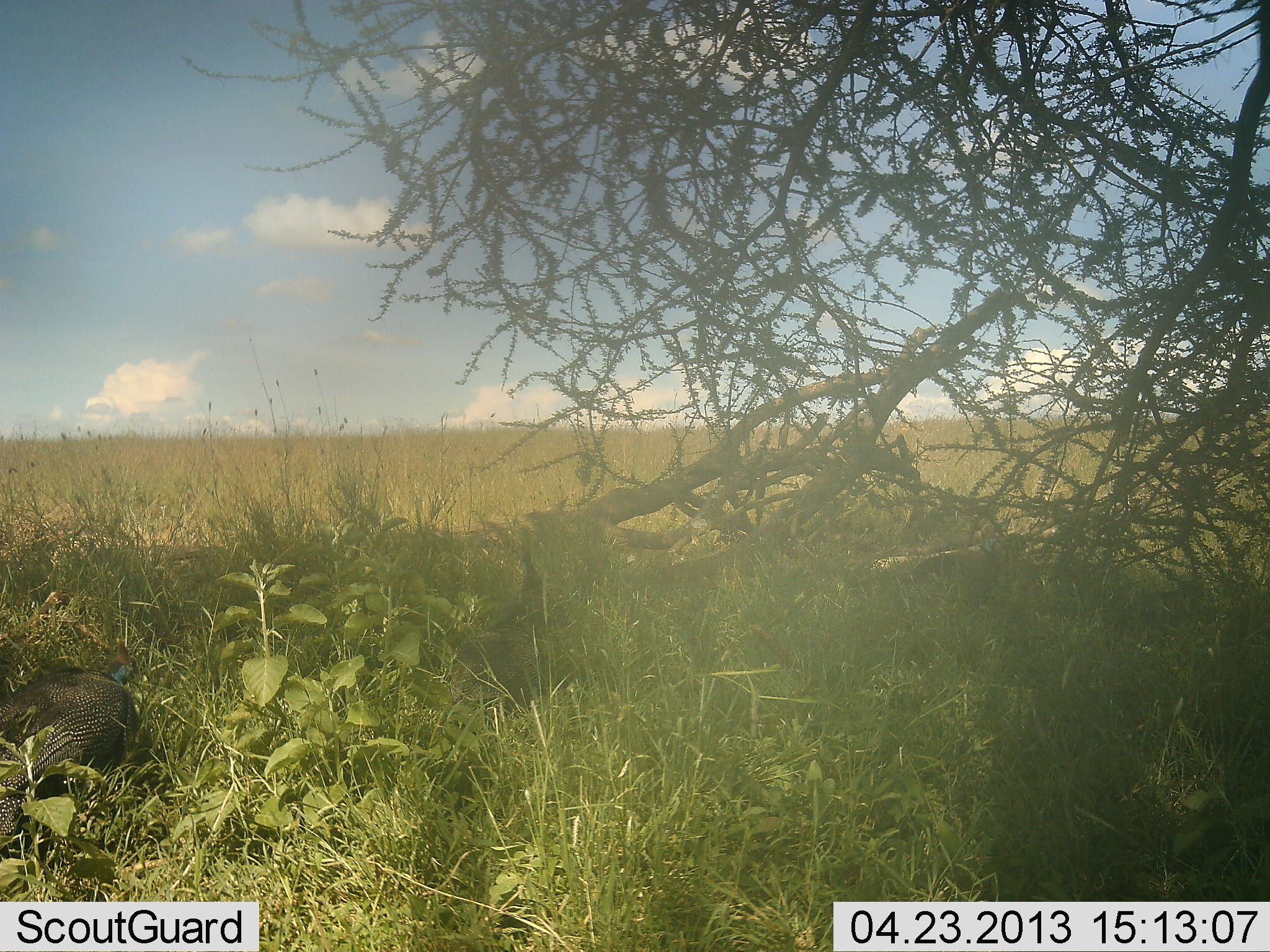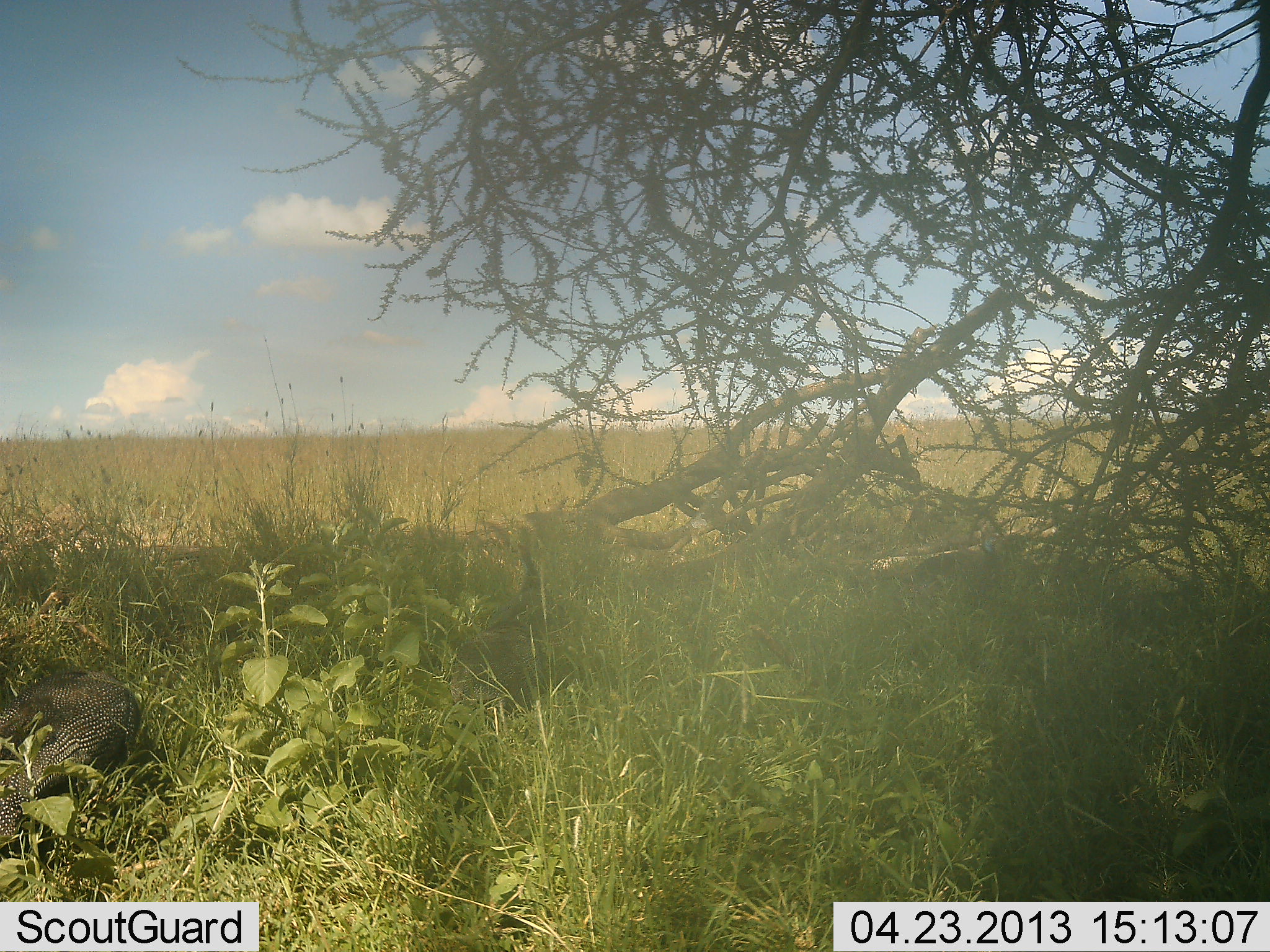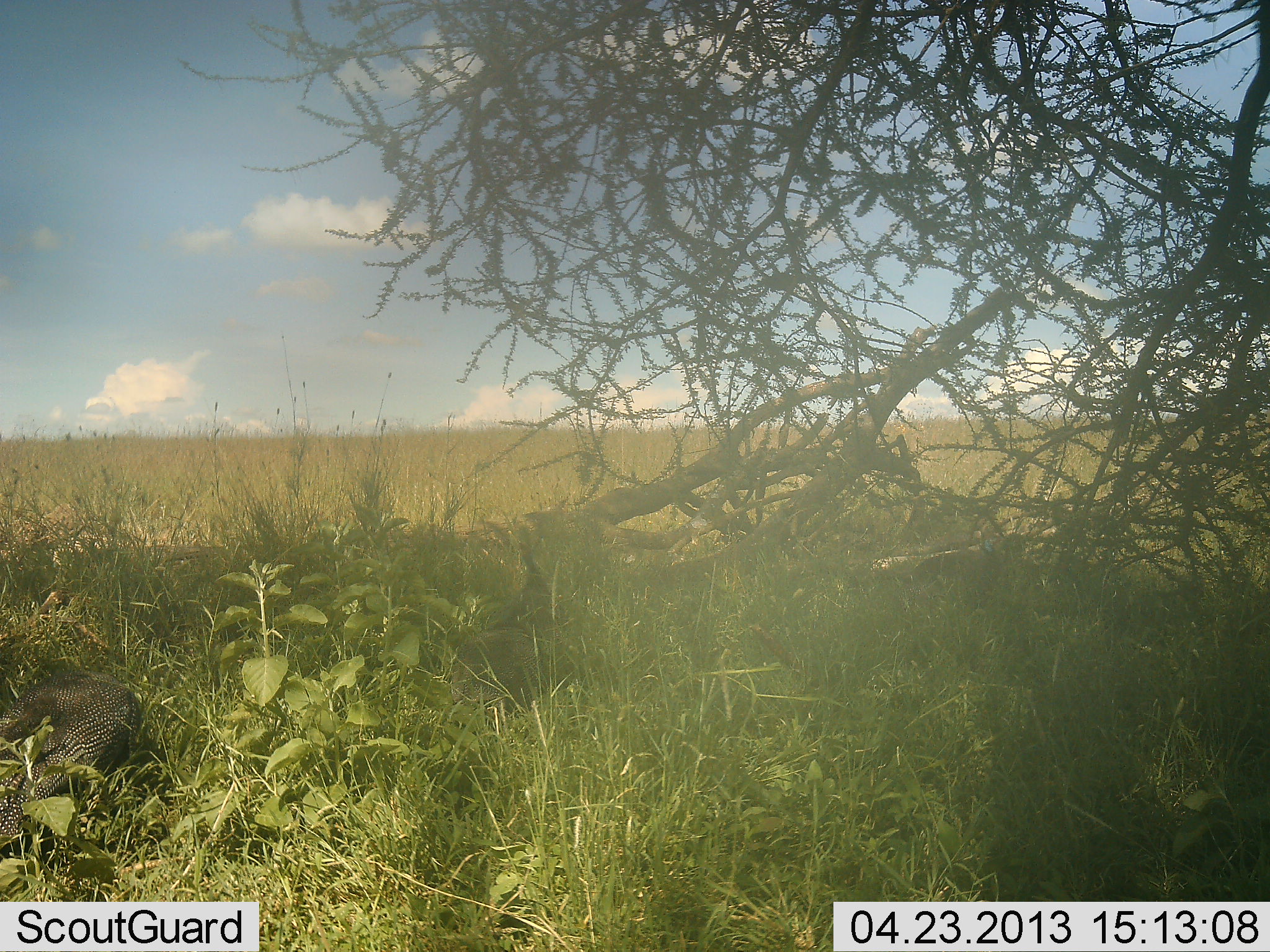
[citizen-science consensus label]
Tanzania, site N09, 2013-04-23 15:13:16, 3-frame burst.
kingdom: Animalia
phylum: Chordata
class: Aves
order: Galliformes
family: Numididae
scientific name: Numididae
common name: guinea fowl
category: guineafowl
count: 2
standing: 23%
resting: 0%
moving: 15%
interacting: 0%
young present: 0%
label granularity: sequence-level